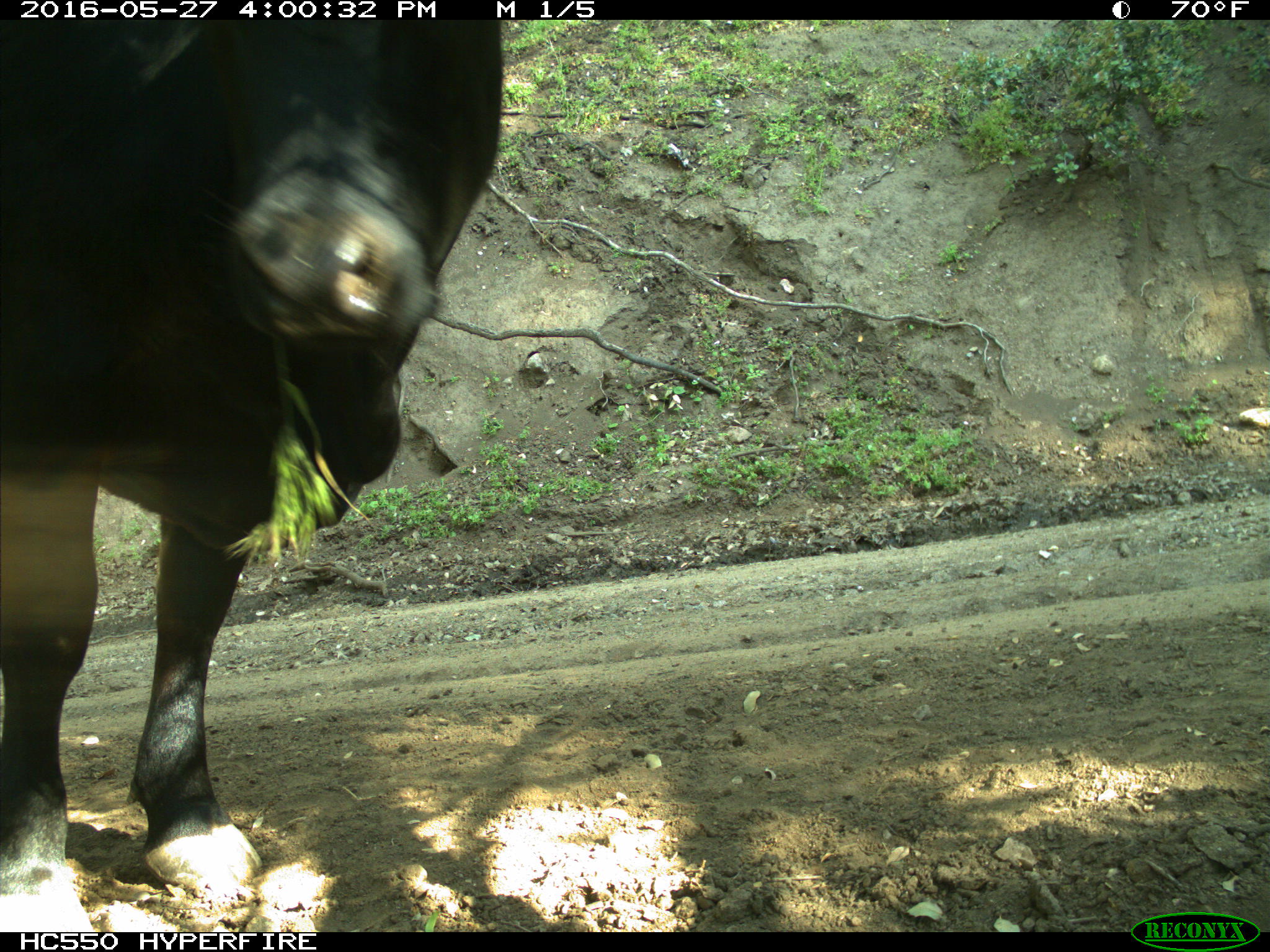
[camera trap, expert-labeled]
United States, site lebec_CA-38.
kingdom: Animalia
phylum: Chordata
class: Mammalia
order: Artiodactyla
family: Bovidae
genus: Bos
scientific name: Bos taurus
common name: domestic cow